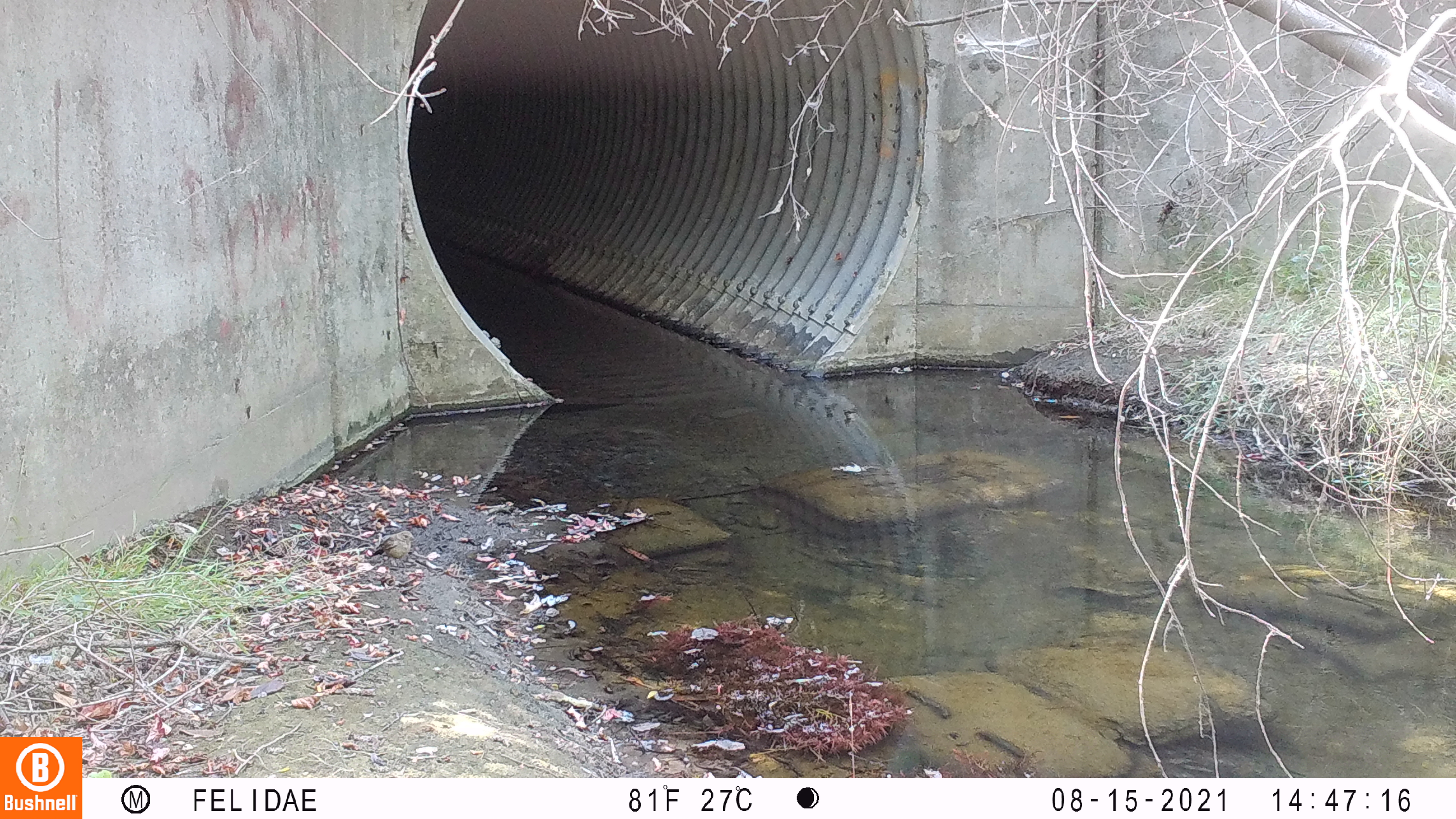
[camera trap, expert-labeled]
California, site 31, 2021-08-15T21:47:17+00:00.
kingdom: Animalia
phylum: Chordata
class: Aves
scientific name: Aves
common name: bird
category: unknown bird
Unknown bird (bird) (Aves).